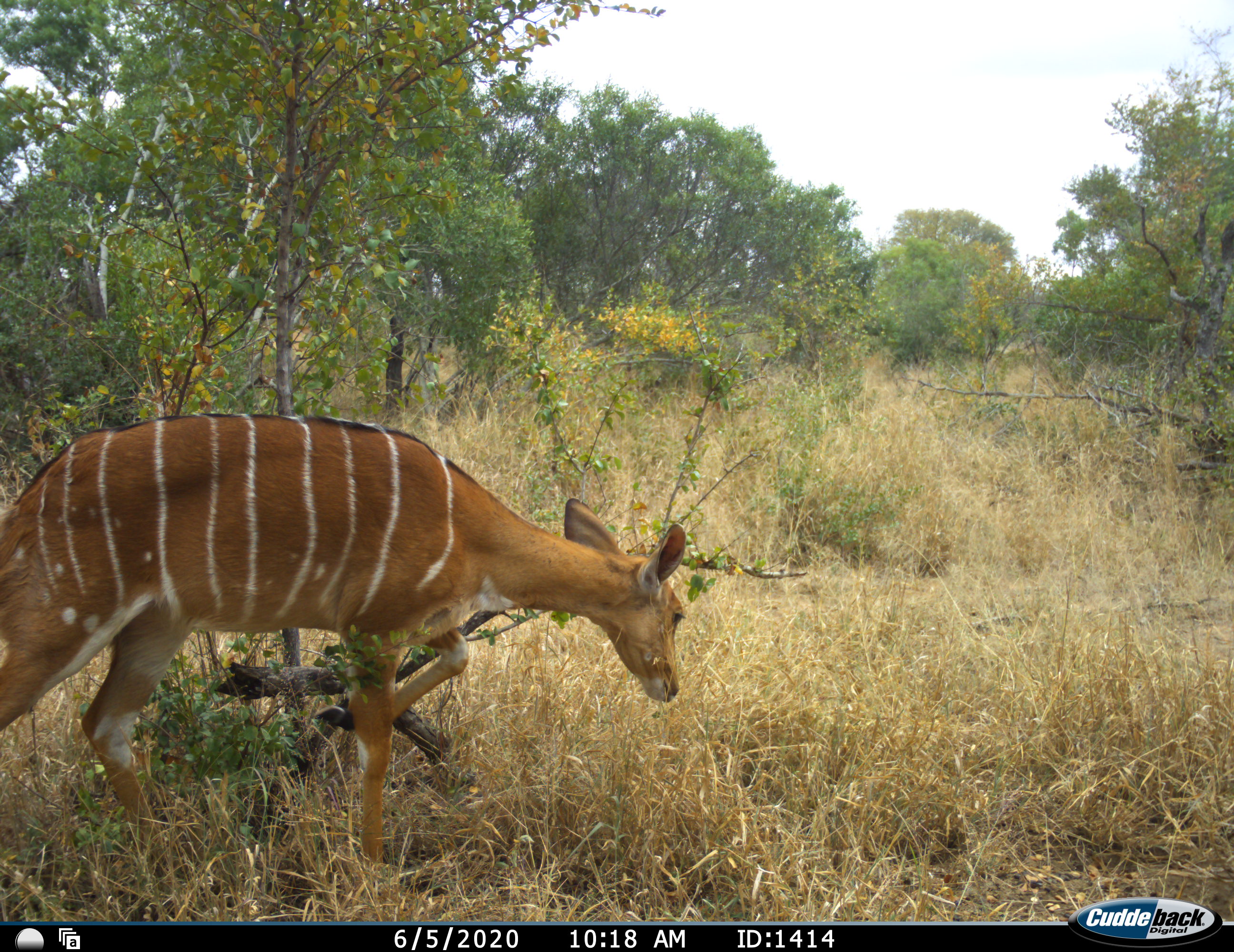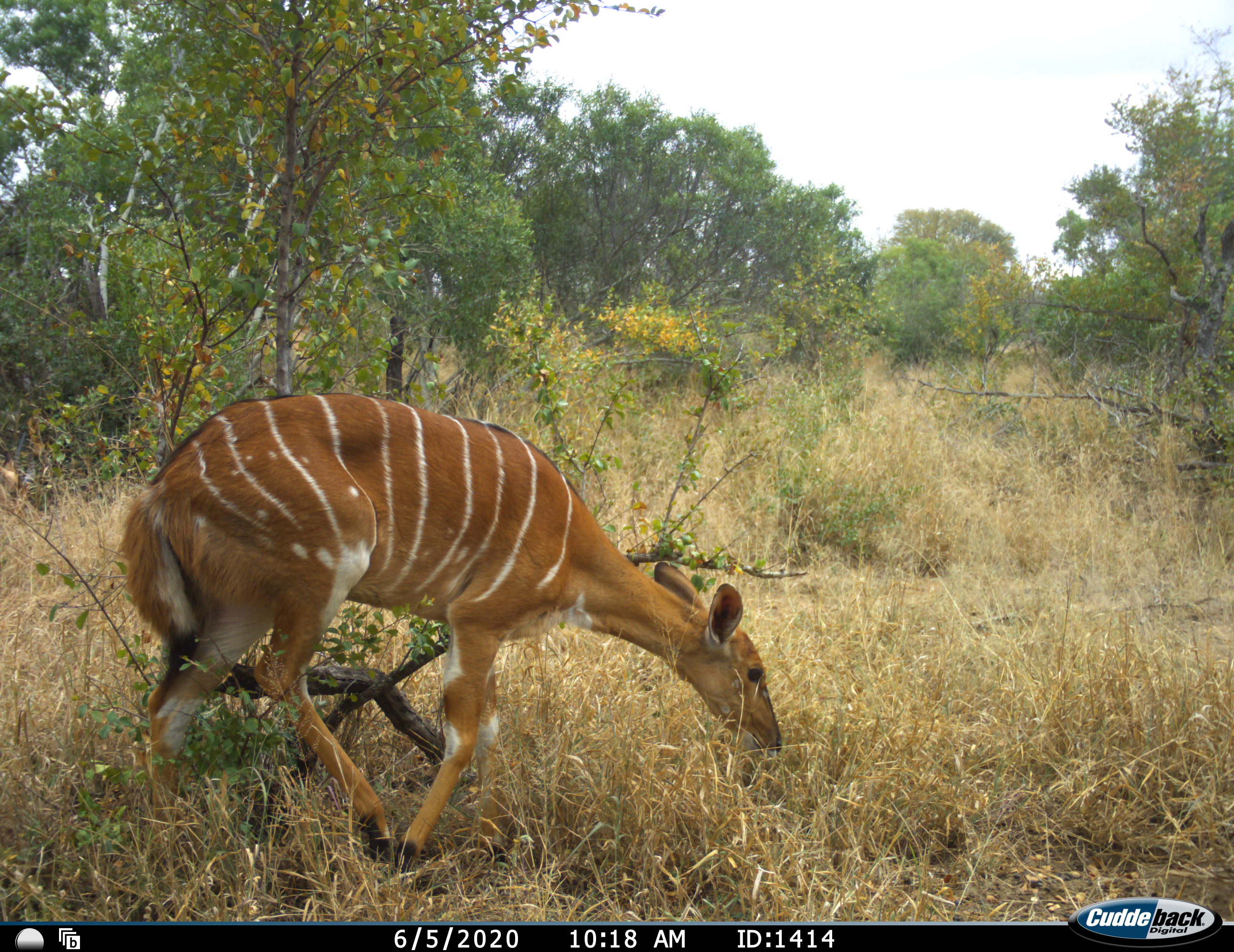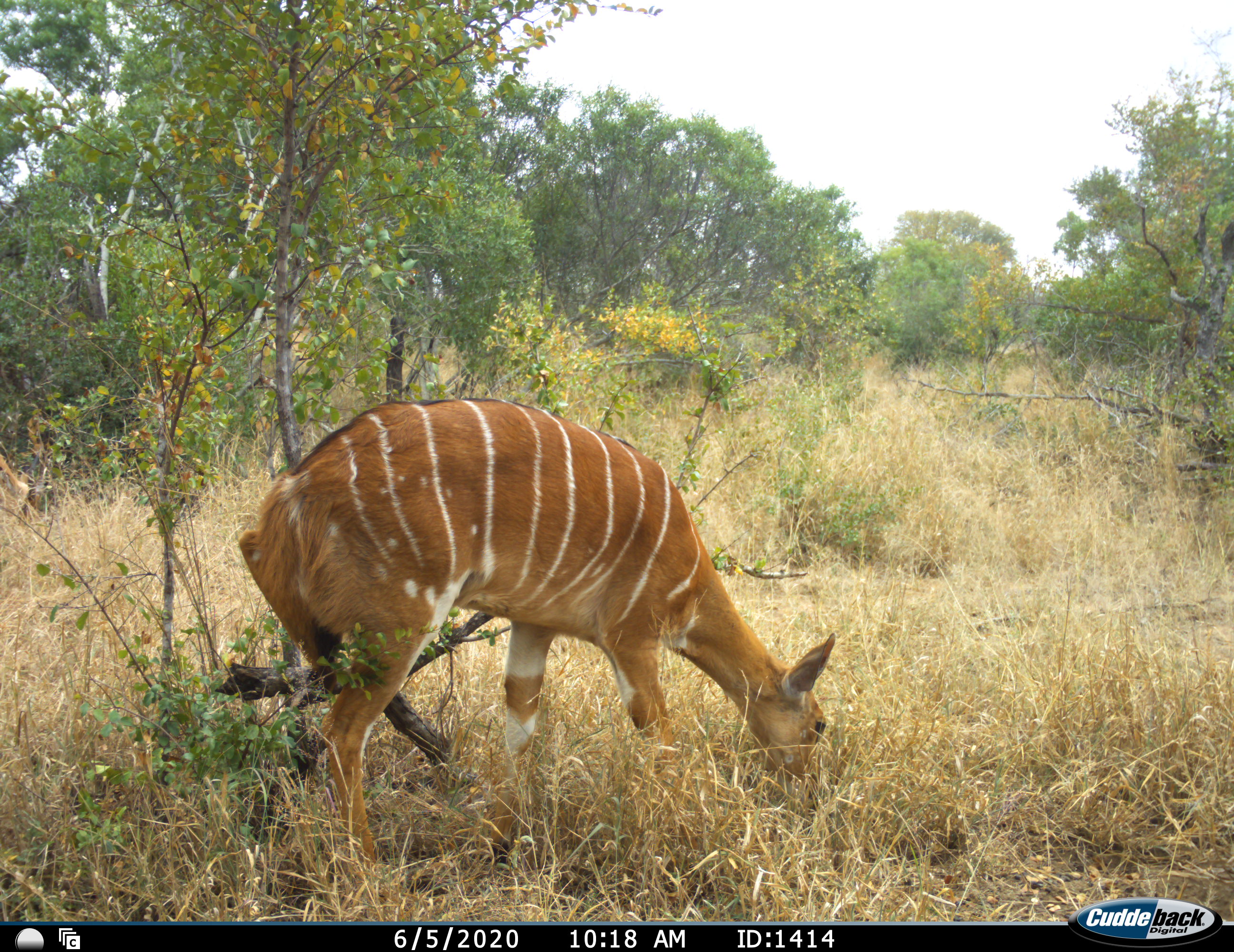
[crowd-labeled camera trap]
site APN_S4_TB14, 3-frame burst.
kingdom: Animalia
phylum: Chordata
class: Mammalia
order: Artiodactyla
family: Bovidae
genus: Tragelaphus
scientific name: Tragelaphus angasii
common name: nyala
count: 1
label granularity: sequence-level